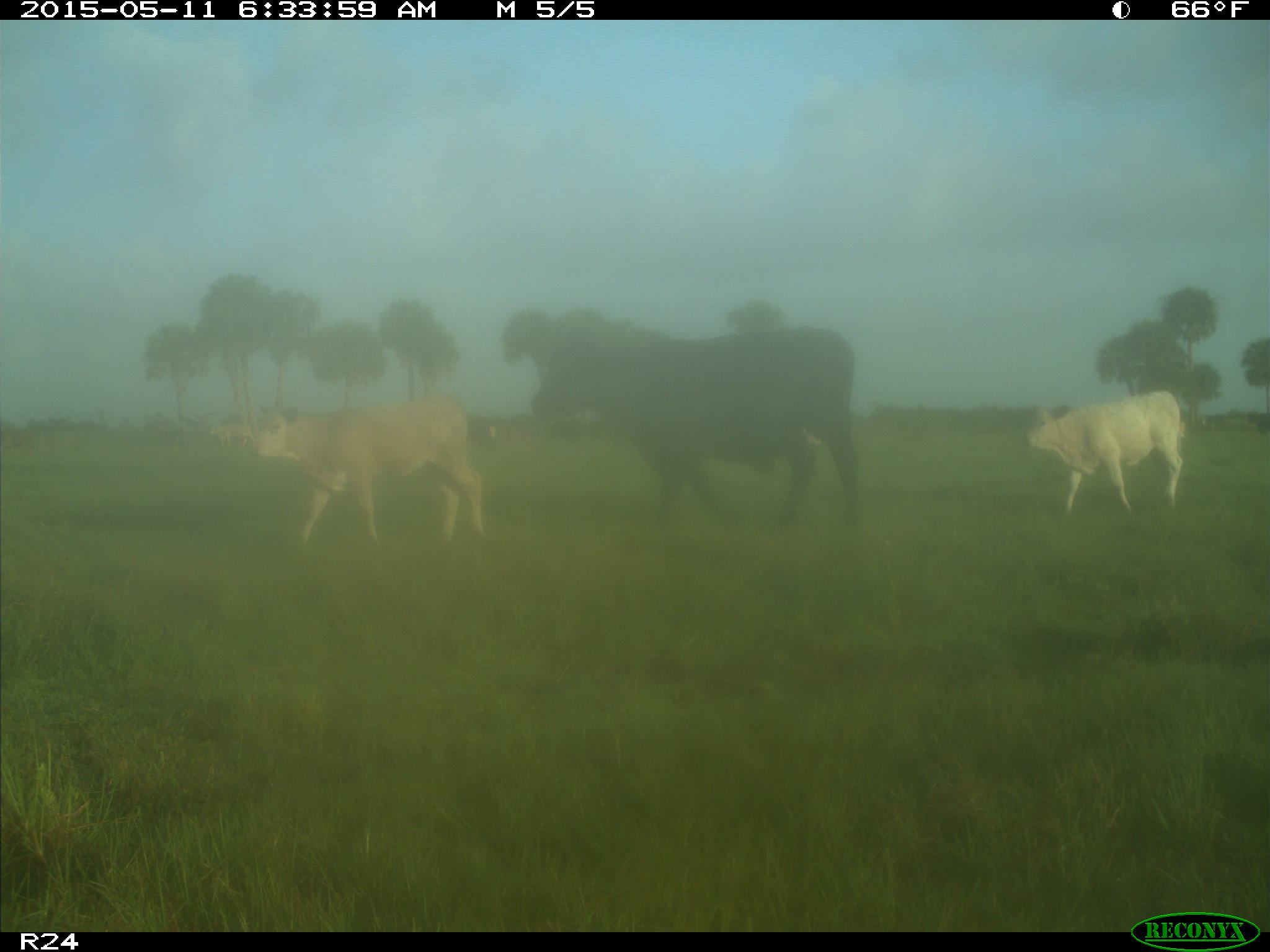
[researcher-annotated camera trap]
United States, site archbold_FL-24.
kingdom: Animalia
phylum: Chordata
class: Mammalia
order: Artiodactyla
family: Bovidae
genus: Bos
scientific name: Bos taurus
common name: domestic cow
Bos taurus (domestic cow).